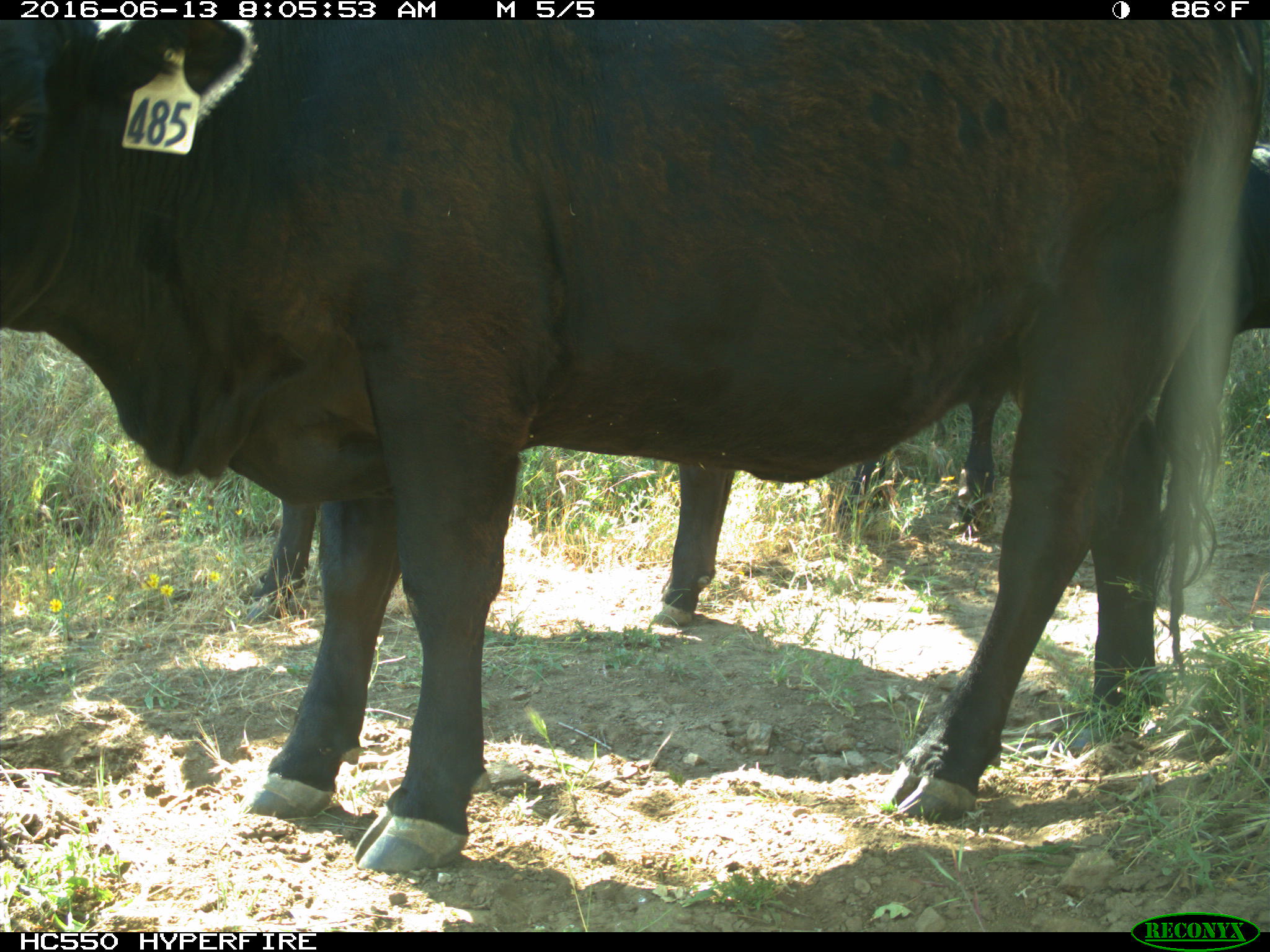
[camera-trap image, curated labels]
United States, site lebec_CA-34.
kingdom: Animalia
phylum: Chordata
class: Mammalia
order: Artiodactyla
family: Bovidae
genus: Bos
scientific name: Bos taurus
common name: domestic cow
Bos taurus (domestic cow).